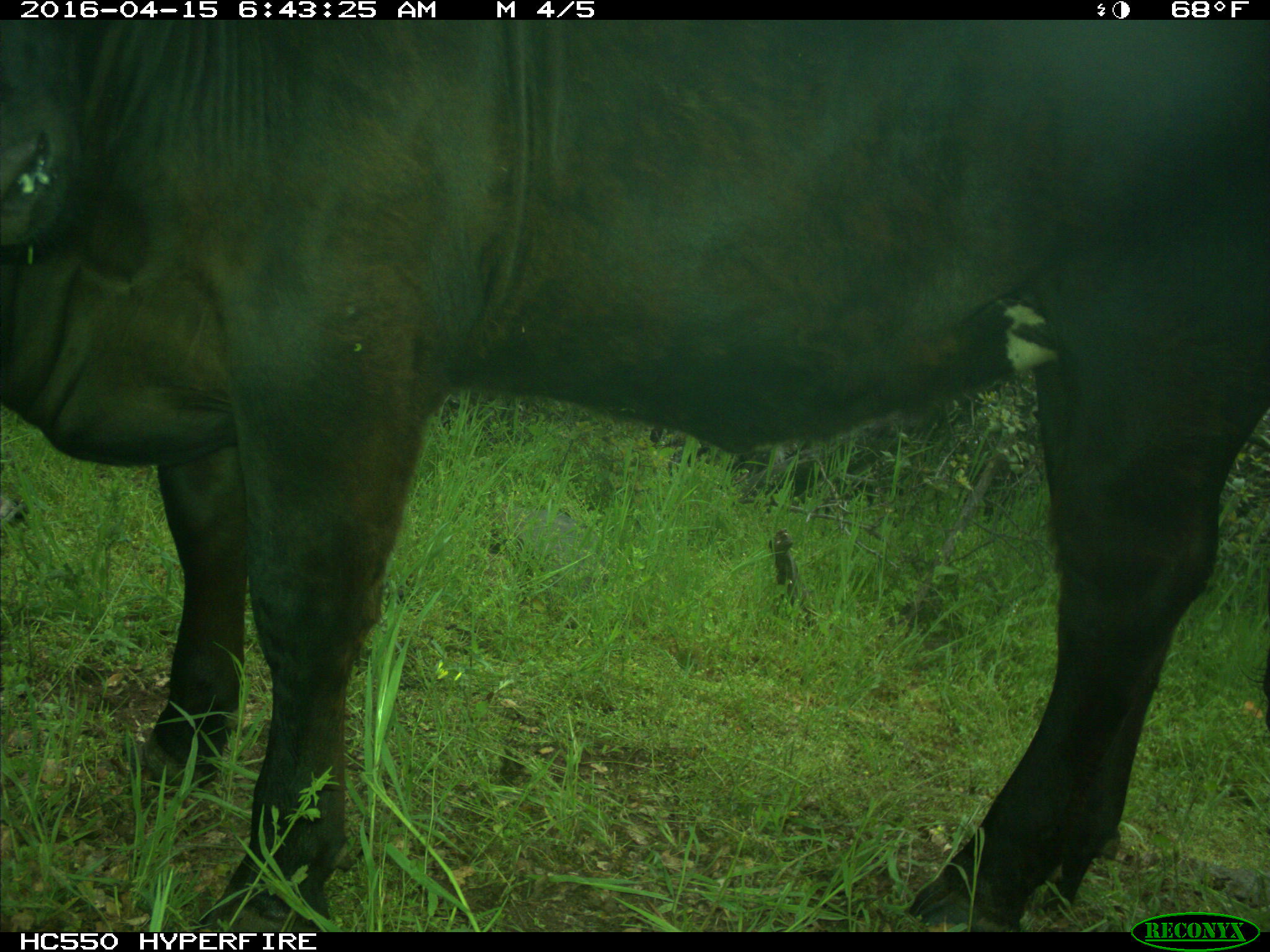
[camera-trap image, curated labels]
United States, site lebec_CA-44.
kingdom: Animalia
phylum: Chordata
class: Mammalia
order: Artiodactyla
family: Bovidae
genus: Bos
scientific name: Bos taurus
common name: domestic cow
Bos taurus (domestic cow).